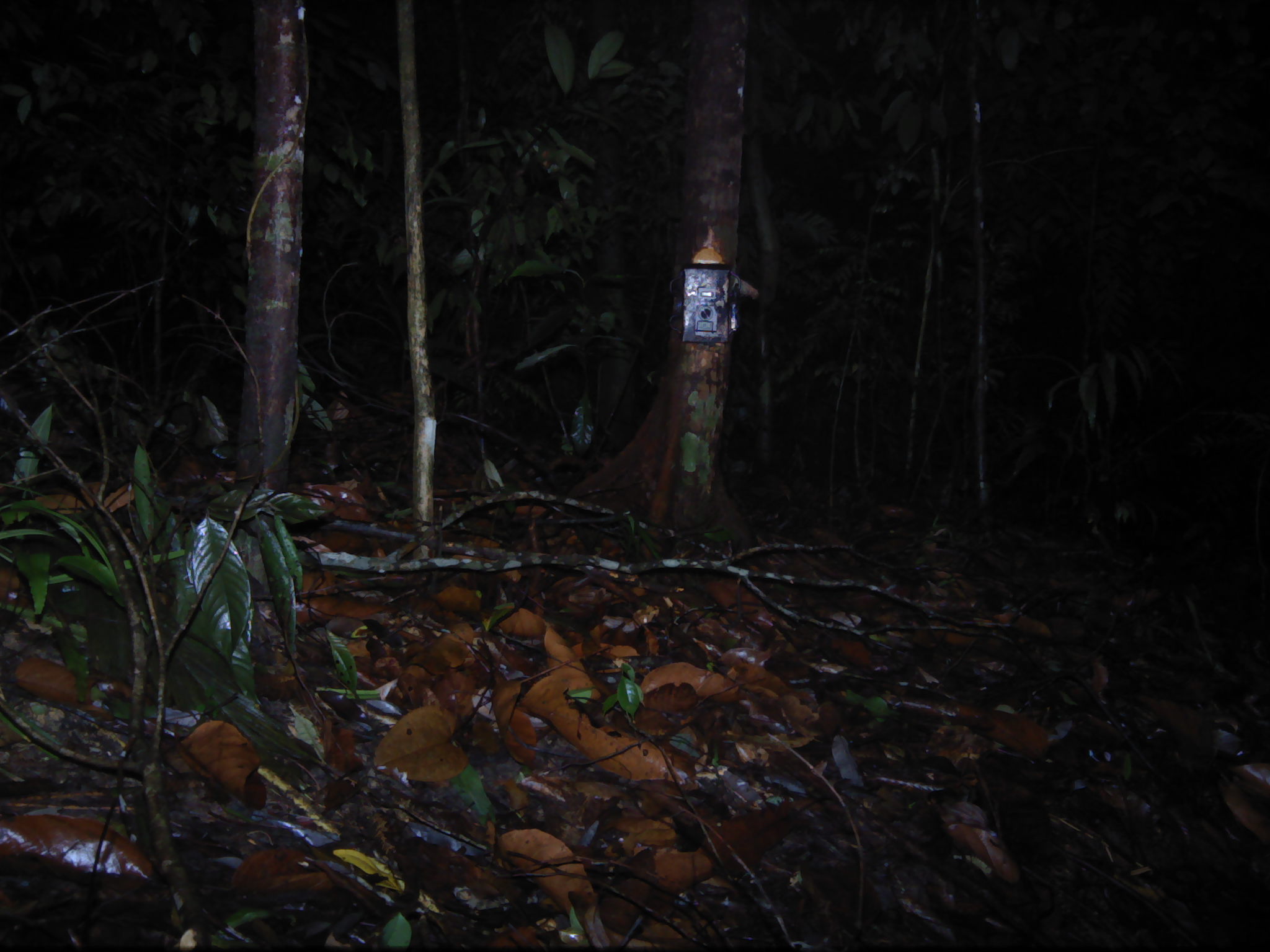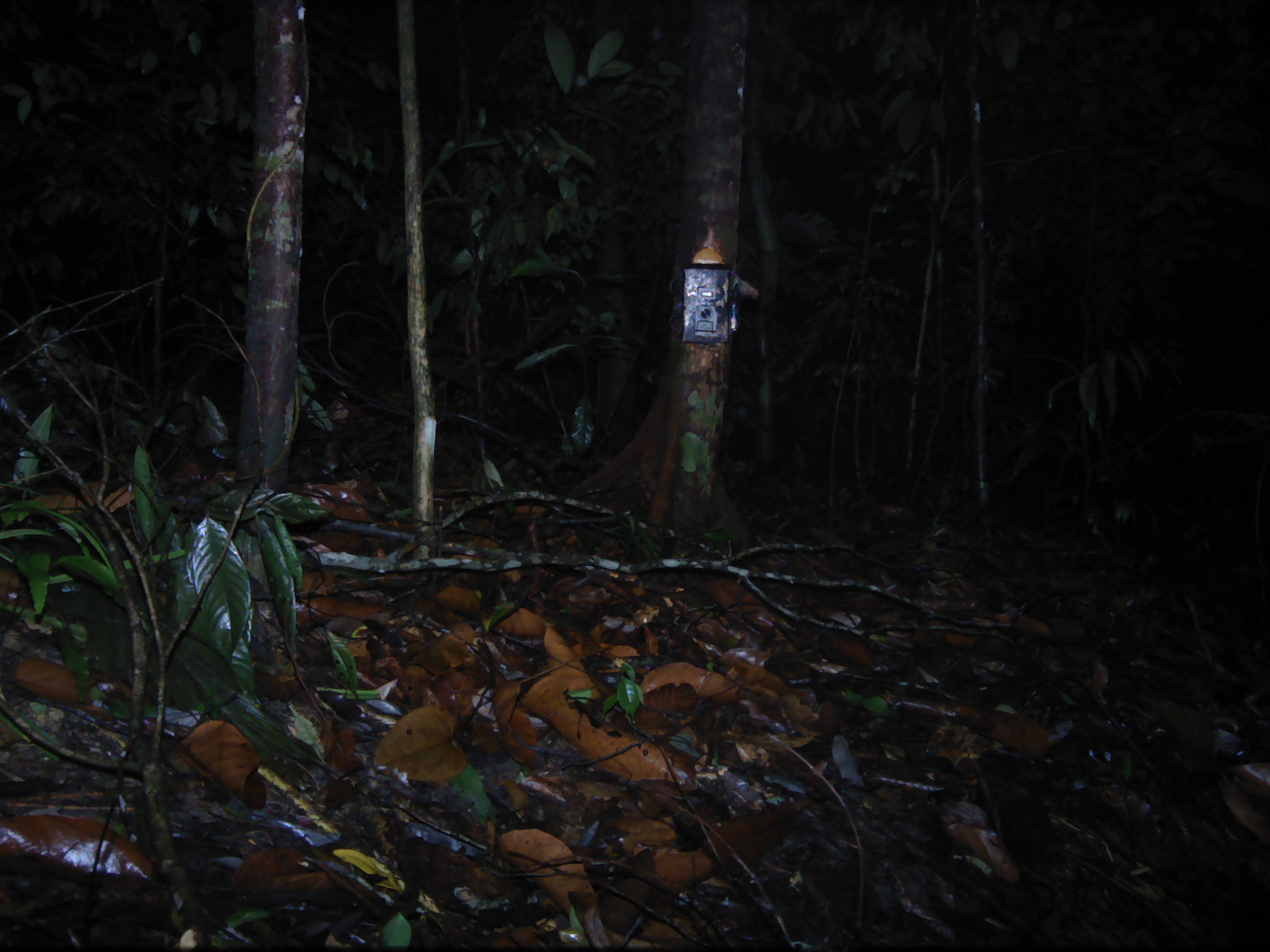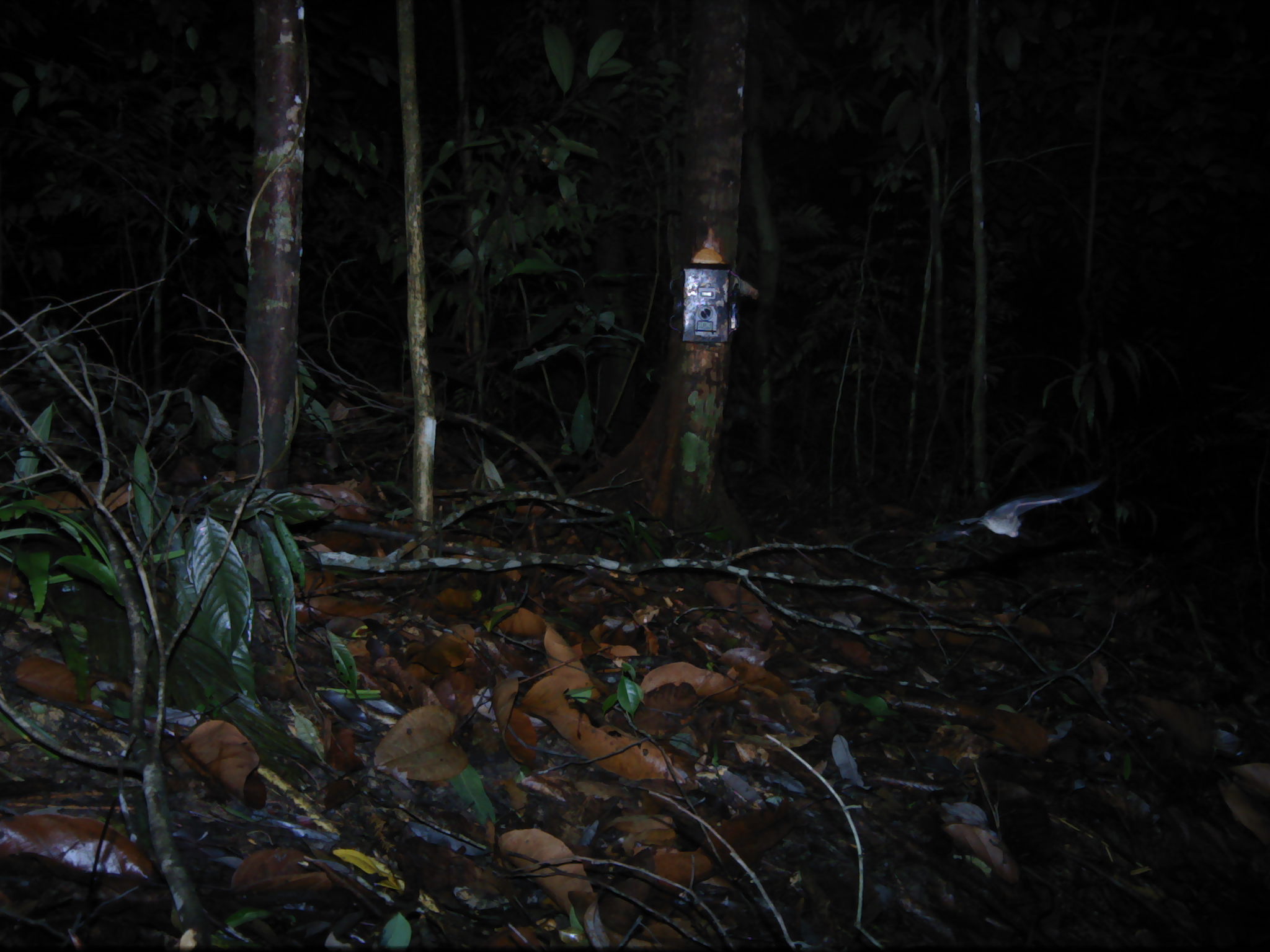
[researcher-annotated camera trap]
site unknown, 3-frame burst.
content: unidentified animal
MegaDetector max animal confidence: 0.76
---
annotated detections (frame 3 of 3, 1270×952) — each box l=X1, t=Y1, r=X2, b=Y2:
unknown: l=932, t=475, r=1108, b=541